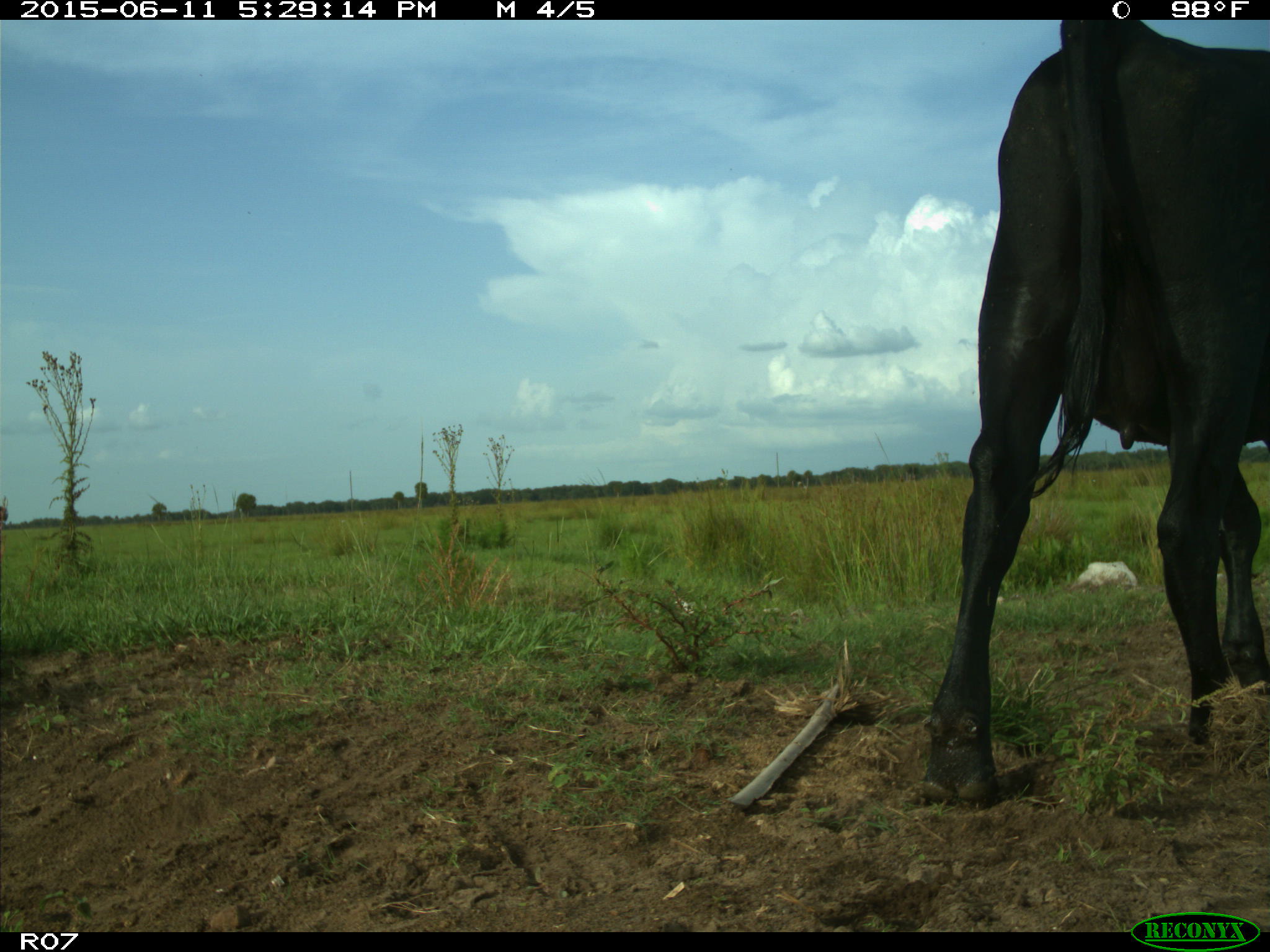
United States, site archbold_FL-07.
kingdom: Animalia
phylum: Chordata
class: Mammalia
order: Artiodactyla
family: Bovidae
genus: Bos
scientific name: Bos taurus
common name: domestic cow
Bos taurus (domestic cow).